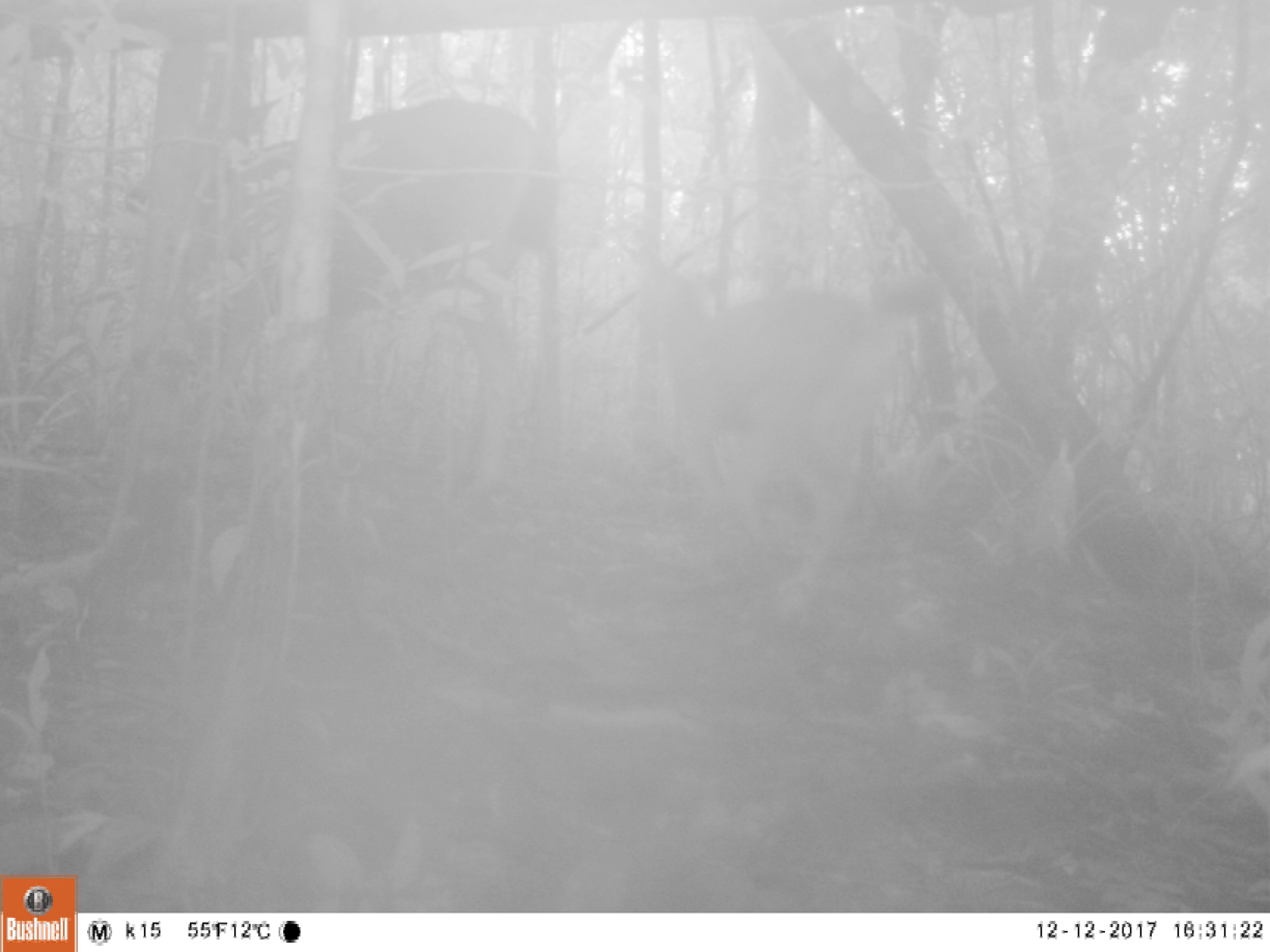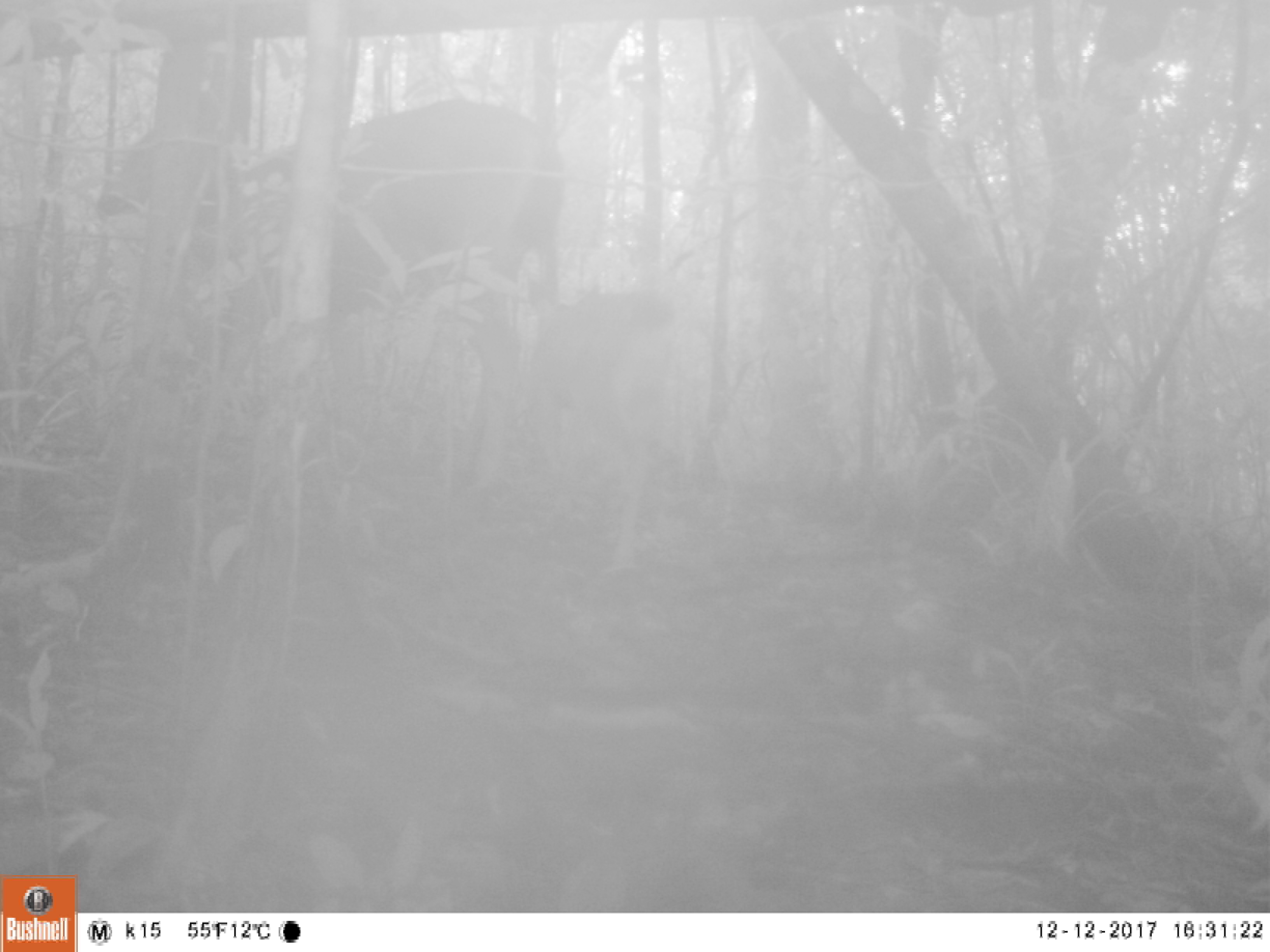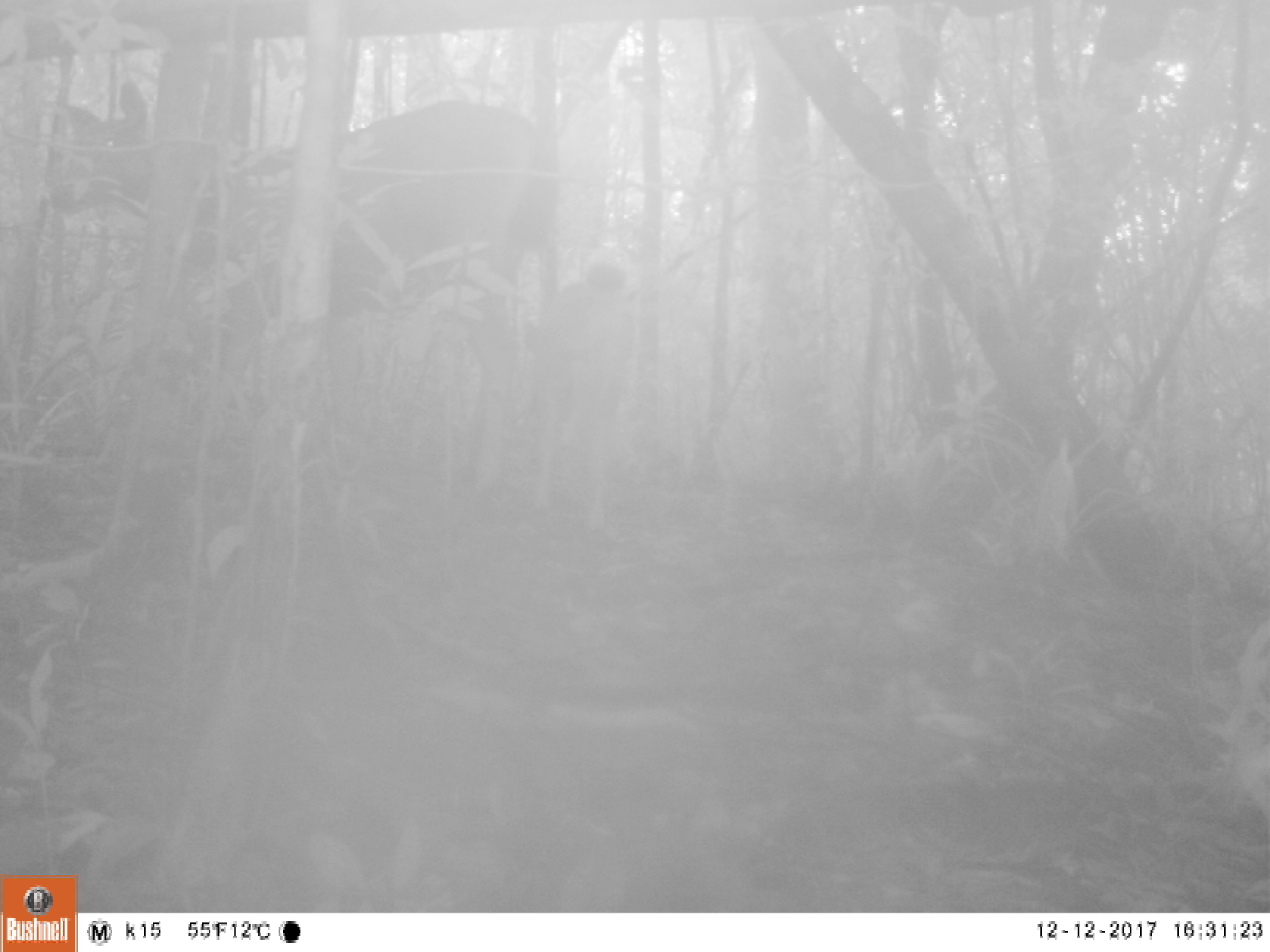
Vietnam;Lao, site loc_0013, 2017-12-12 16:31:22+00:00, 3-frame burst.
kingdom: Animalia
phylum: Chordata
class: Mammalia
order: Artiodactyla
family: Cervidae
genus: Rusa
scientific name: Rusa unicolor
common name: sambar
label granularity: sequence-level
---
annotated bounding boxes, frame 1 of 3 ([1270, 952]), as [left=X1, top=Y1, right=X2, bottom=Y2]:
sambar: [left=122, top=93, right=560, bottom=506]; [left=636, top=254, right=947, bottom=620]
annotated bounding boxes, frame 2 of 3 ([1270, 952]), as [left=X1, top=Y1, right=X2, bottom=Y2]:
sambar: [left=93, top=96, right=579, bottom=494]; [left=523, top=275, right=678, bottom=573]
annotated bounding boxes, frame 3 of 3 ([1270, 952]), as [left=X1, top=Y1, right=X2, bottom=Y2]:
sambar: [left=40, top=68, right=560, bottom=496]; [left=519, top=243, right=638, bottom=533]